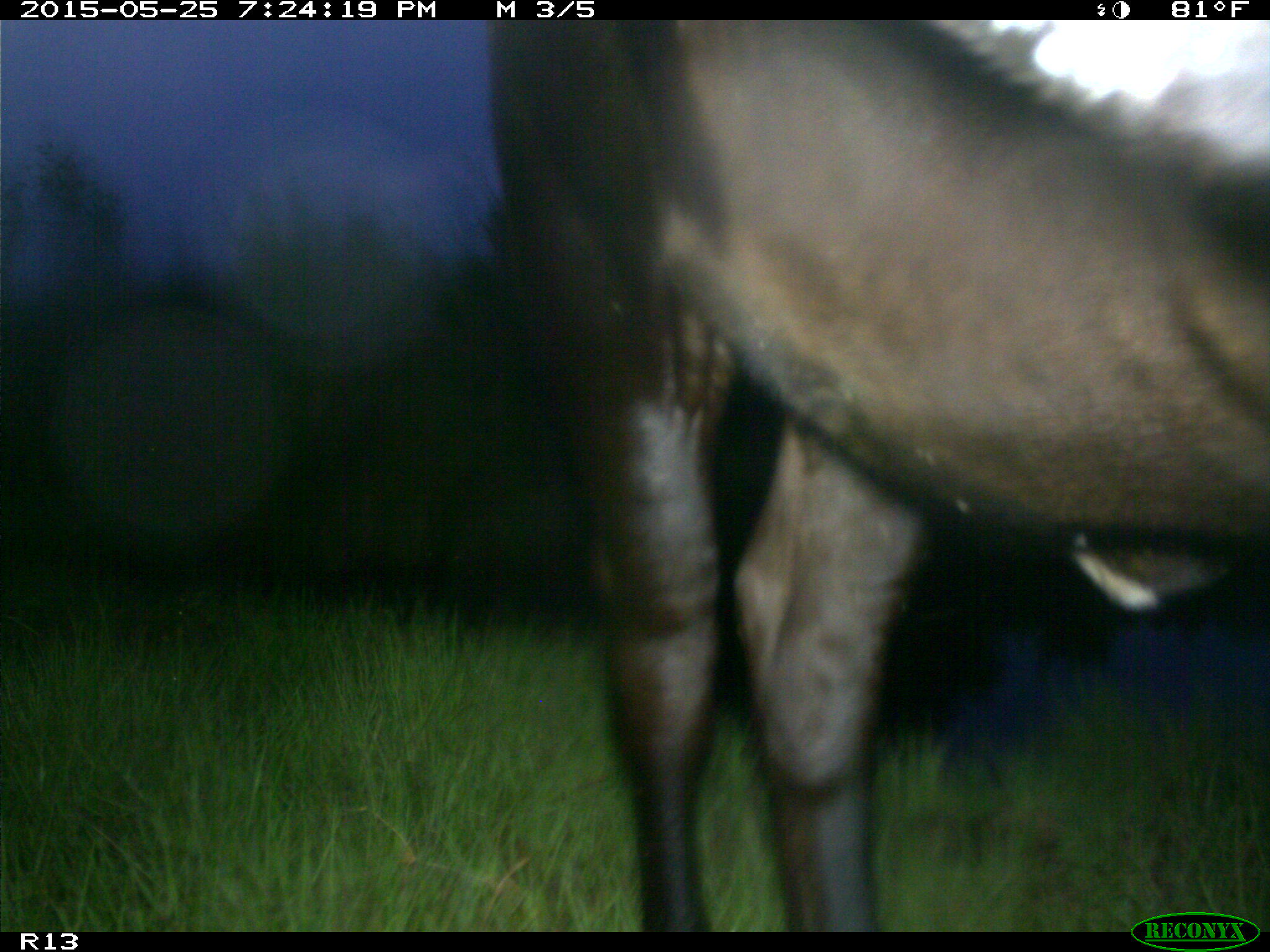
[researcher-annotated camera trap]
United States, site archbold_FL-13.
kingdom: Animalia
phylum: Chordata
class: Mammalia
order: Artiodactyla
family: Bovidae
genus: Bos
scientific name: Bos taurus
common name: domestic cow